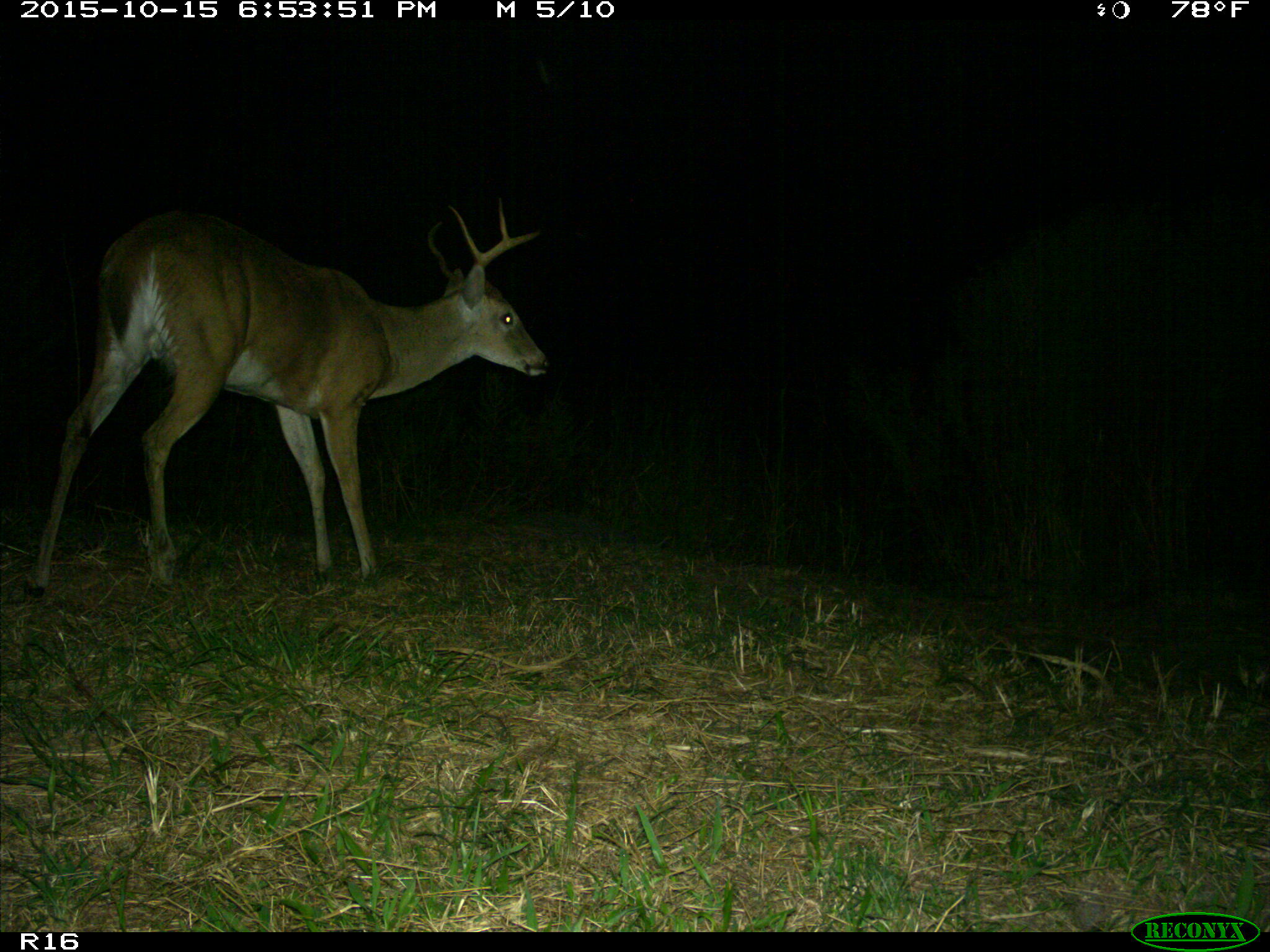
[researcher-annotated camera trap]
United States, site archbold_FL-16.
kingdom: Animalia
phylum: Chordata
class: Mammalia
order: Artiodactyla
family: Cervidae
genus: Odocoileus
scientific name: Odocoileus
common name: deer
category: unidentified deer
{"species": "unidentified deer (deer) (Odocoileus)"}